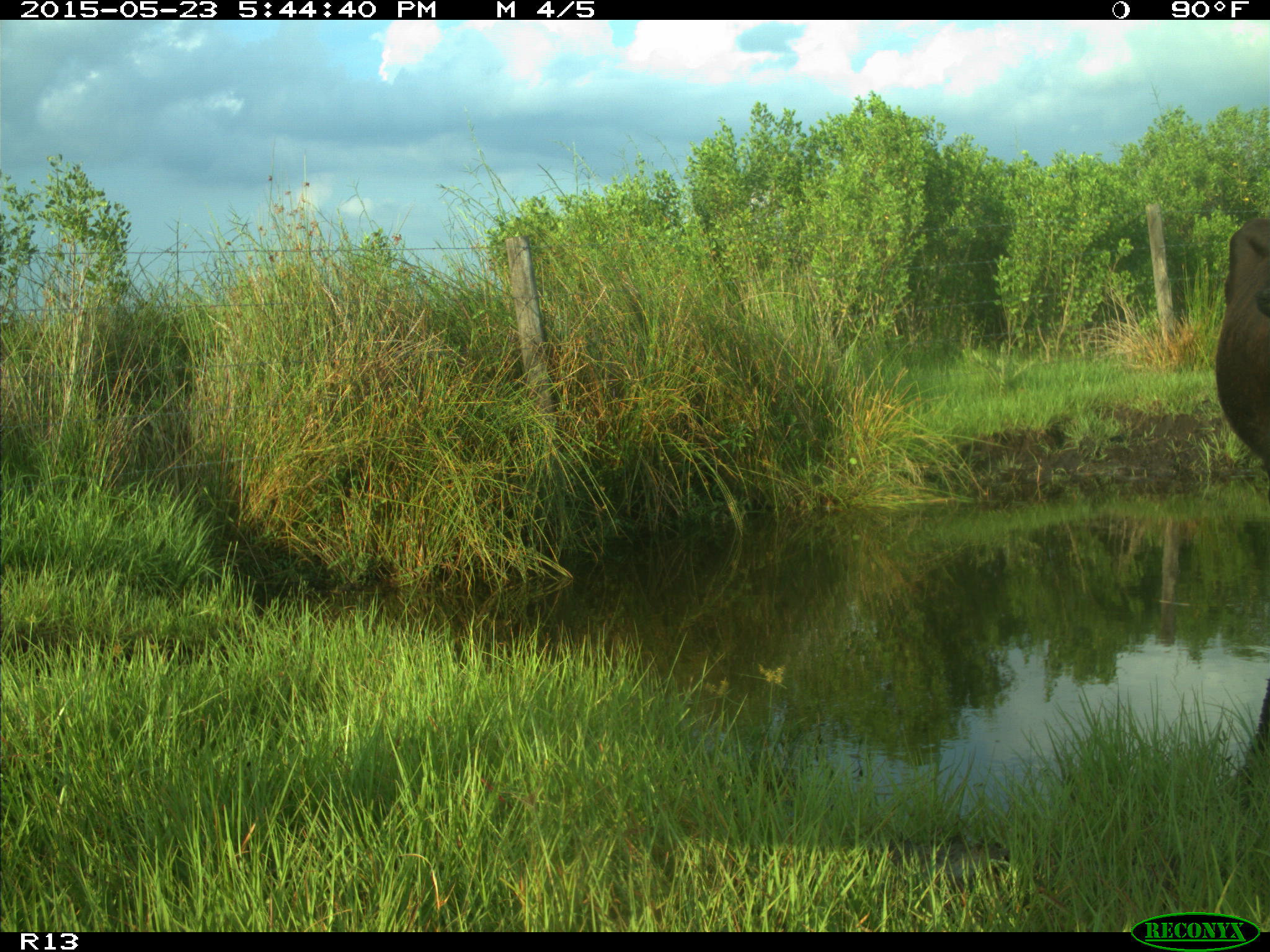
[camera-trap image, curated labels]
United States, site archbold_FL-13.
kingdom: Animalia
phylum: Chordata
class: Mammalia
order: Artiodactyla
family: Bovidae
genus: Bos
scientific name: Bos taurus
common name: domestic cow